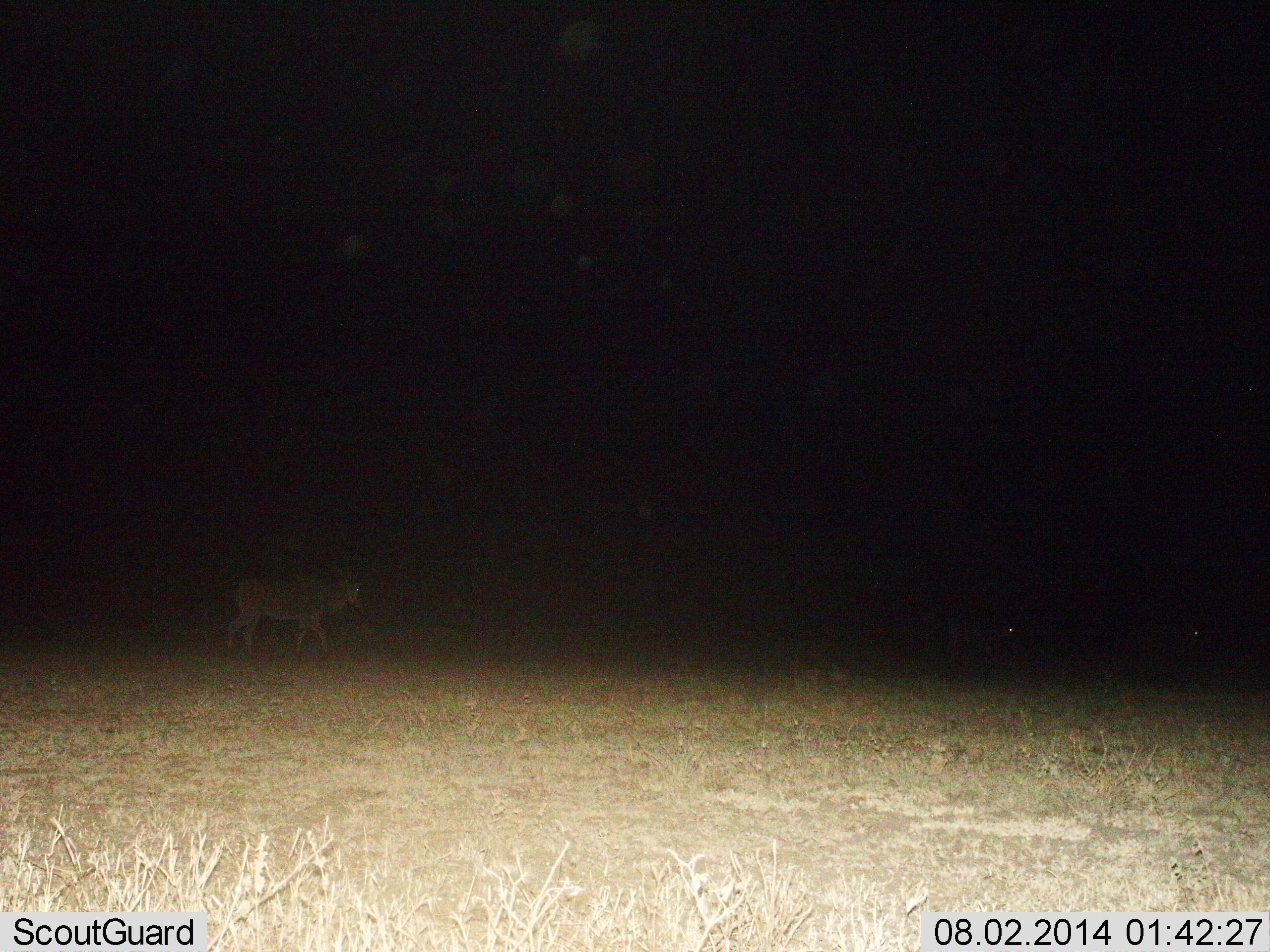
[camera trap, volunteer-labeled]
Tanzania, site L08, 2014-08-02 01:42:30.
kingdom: Animalia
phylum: Chordata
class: Mammalia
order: Artiodactyla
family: Bovidae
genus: Tragelaphus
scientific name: Tragelaphus oryx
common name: eland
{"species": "eland (Tragelaphus oryx)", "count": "1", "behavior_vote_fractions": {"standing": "44%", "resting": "0%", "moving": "67%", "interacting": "0%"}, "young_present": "0%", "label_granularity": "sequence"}